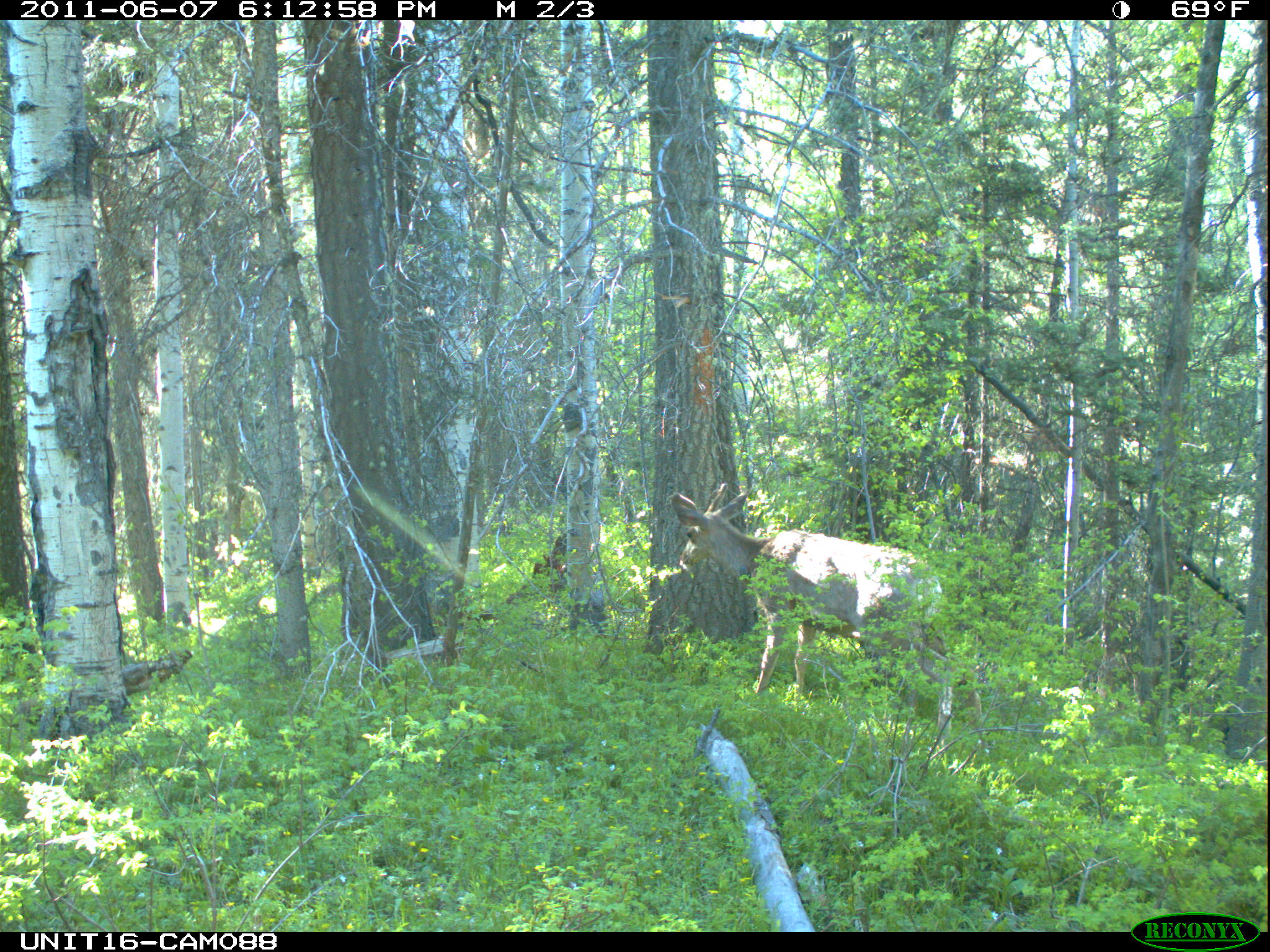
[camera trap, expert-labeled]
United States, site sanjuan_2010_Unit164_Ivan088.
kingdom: Animalia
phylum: Chordata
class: Mammalia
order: Artiodactyla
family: Cervidae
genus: Odocoileus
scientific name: Odocoileus hemionus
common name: mule deer